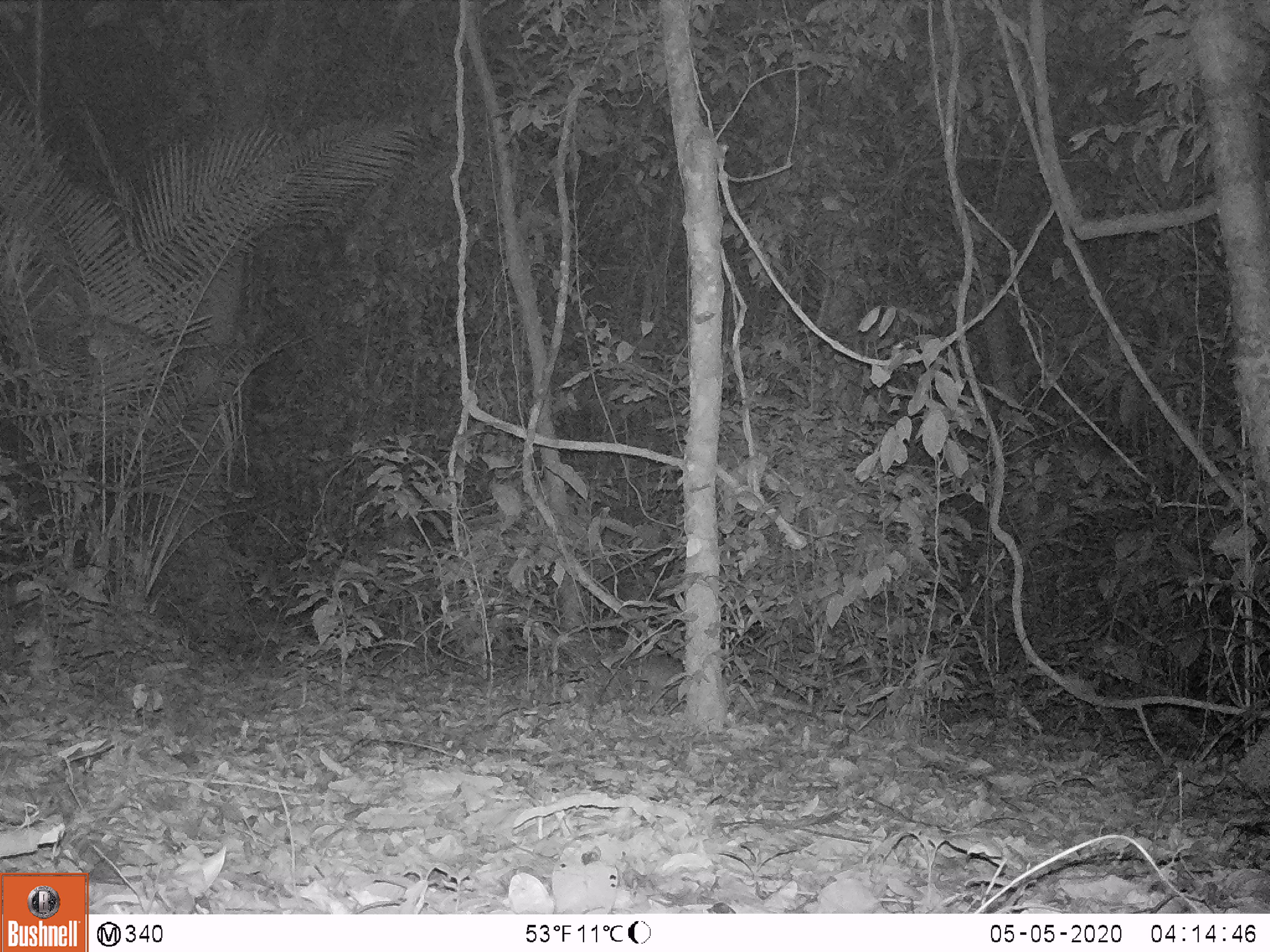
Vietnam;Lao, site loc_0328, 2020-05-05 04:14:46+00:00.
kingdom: Animalia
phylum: Chordata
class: Mammalia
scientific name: Mammalia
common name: mammal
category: unidentified small mammal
Unidentified small mammal (mammal) (Mammalia). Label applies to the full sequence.